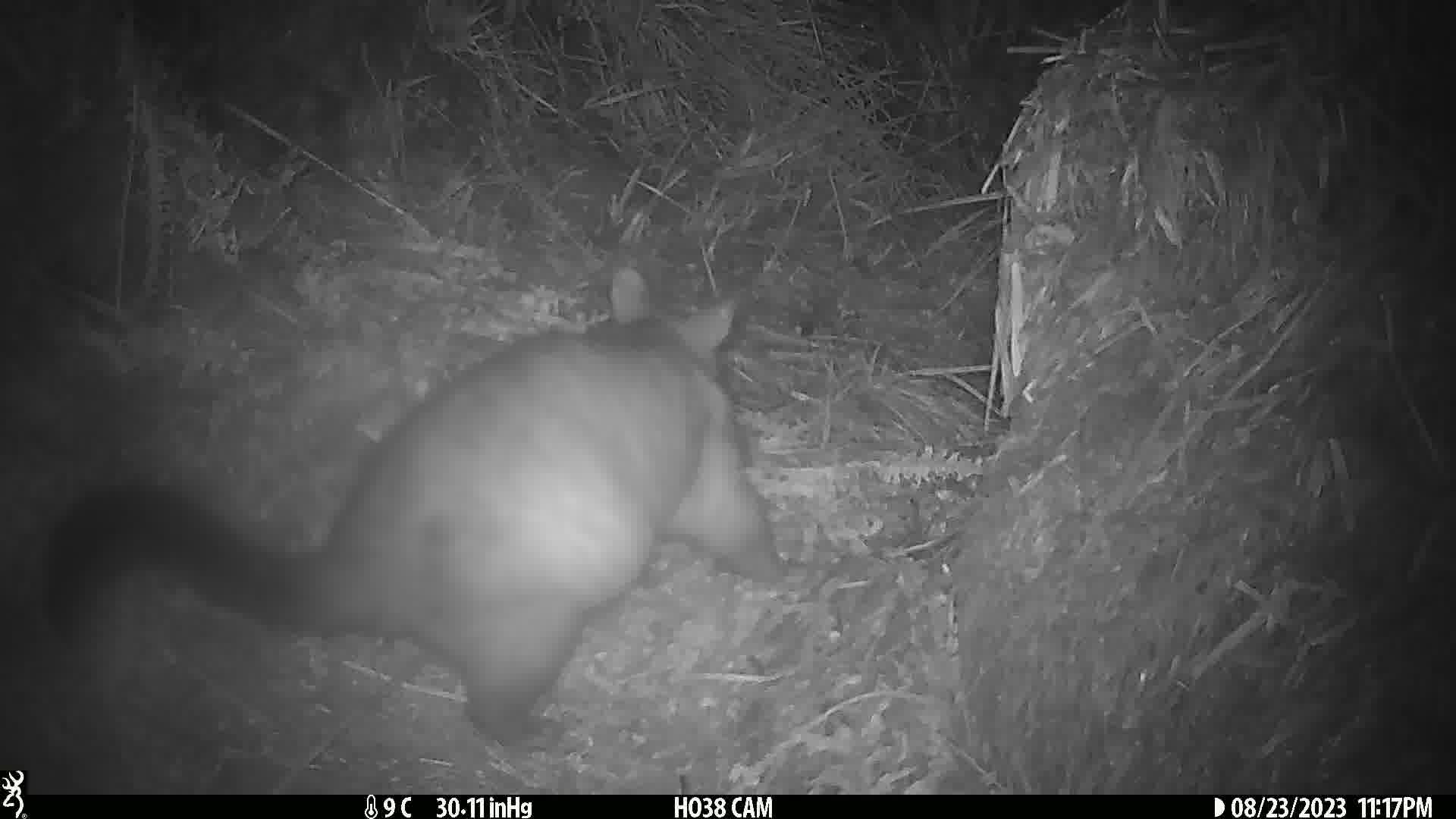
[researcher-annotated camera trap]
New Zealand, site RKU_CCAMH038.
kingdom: Animalia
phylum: Chordata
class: Mammalia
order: Diprotodontia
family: Phalangeridae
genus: Trichosurus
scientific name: Trichosurus vulpecula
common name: common brushtail possum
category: possum